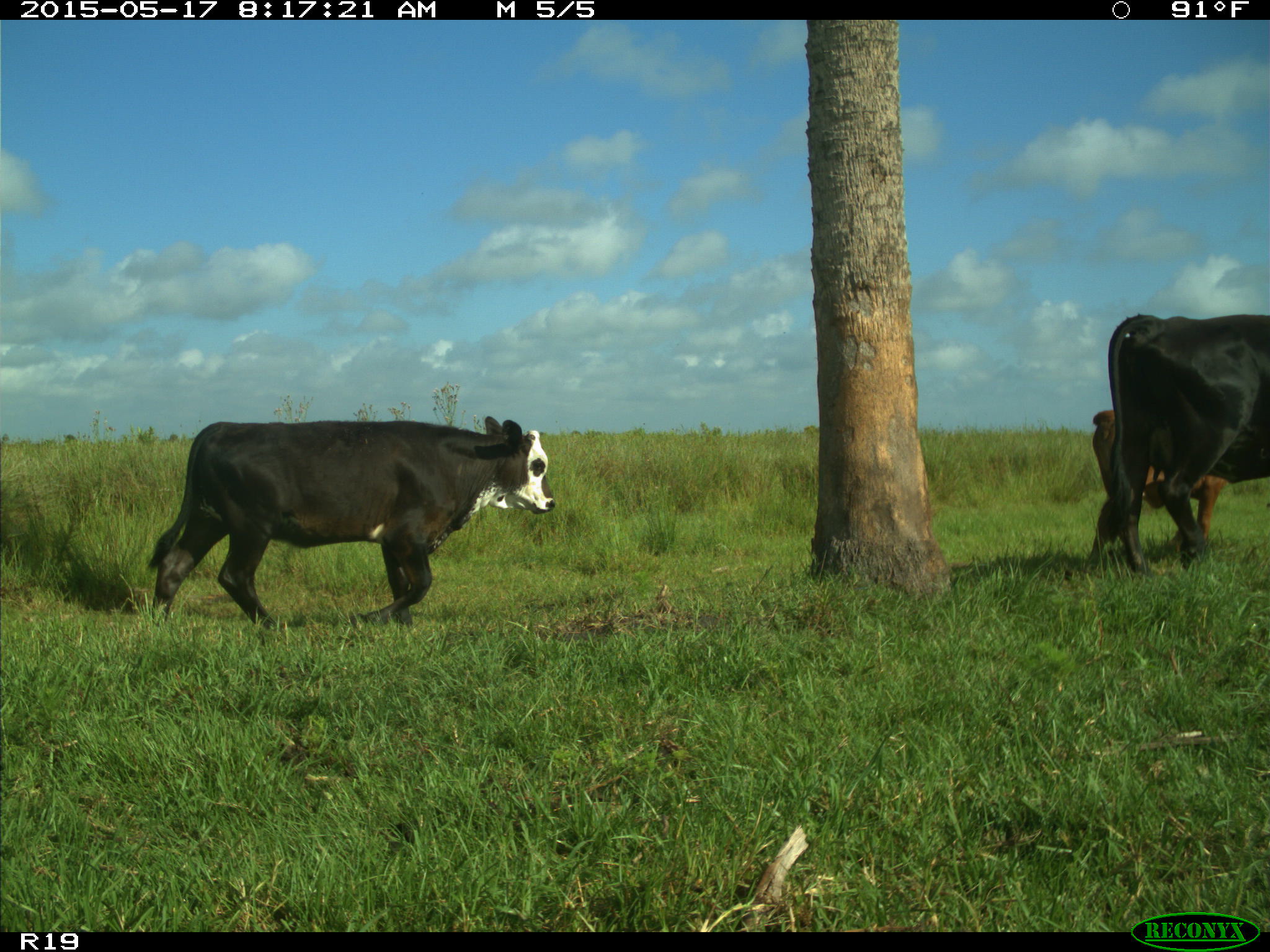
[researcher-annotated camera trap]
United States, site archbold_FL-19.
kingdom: Animalia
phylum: Chordata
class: Mammalia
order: Artiodactyla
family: Bovidae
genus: Bos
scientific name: Bos taurus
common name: domestic cow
Bos taurus (domestic cow).